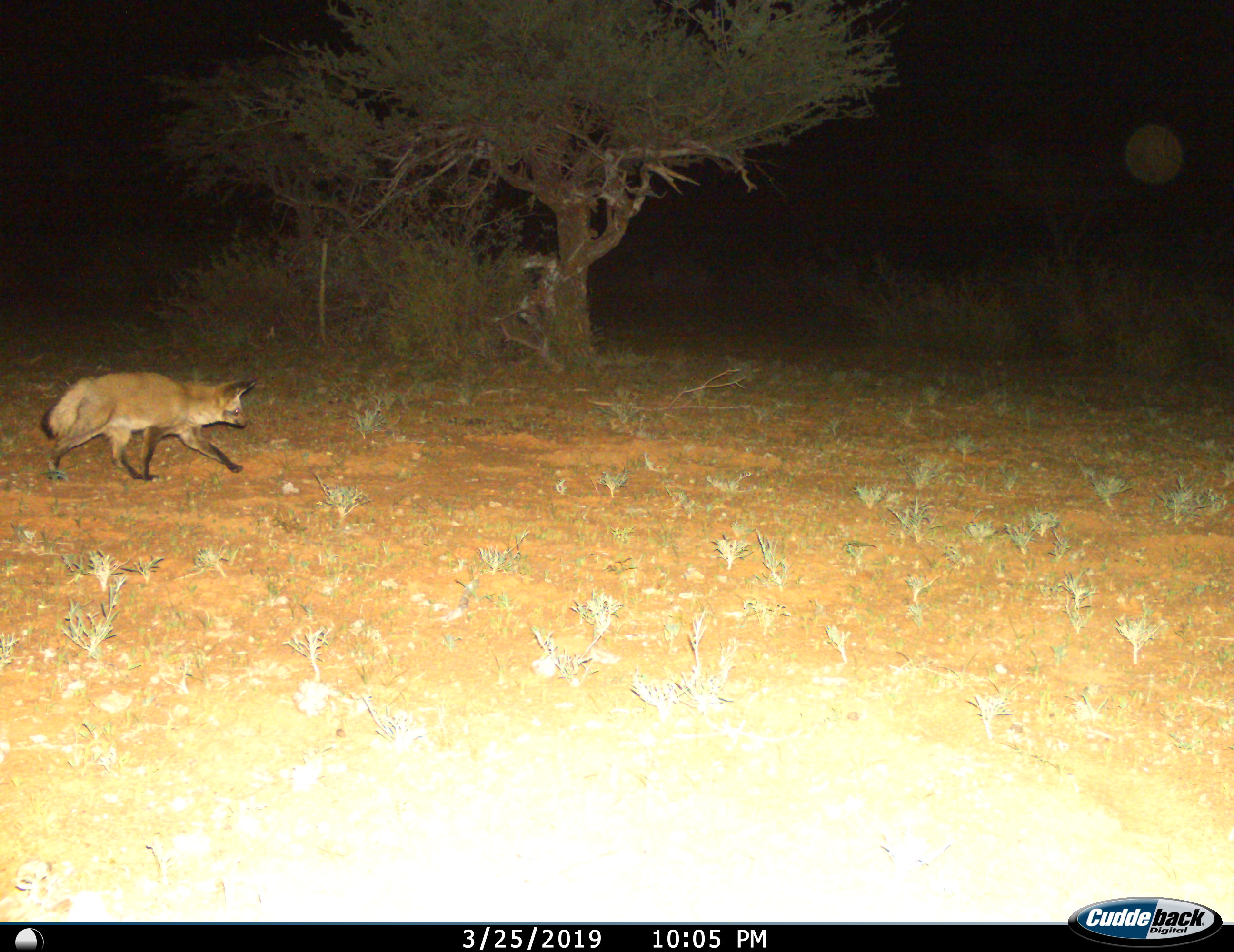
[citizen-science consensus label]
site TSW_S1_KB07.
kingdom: Animalia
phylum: Chordata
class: Mammalia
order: Carnivora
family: Canidae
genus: Otocyon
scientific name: Otocyon megalotis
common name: bat-eared fox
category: foxbateared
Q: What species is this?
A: Foxbateared (bat-eared fox) (Otocyon megalotis).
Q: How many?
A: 1.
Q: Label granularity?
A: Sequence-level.